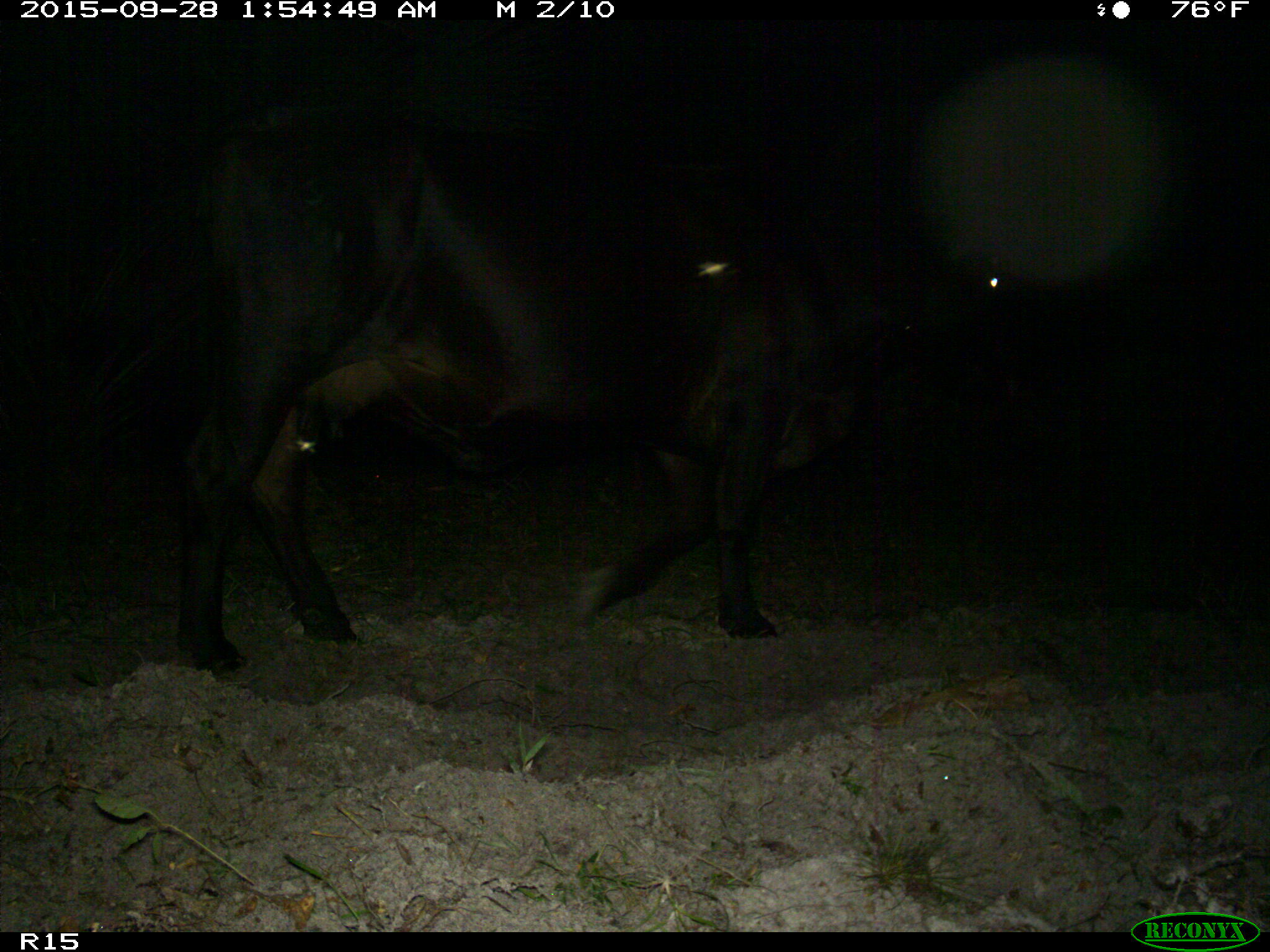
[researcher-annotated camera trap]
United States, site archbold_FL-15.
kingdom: Animalia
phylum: Chordata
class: Mammalia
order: Artiodactyla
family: Bovidae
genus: Bos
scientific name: Bos taurus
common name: domestic cow